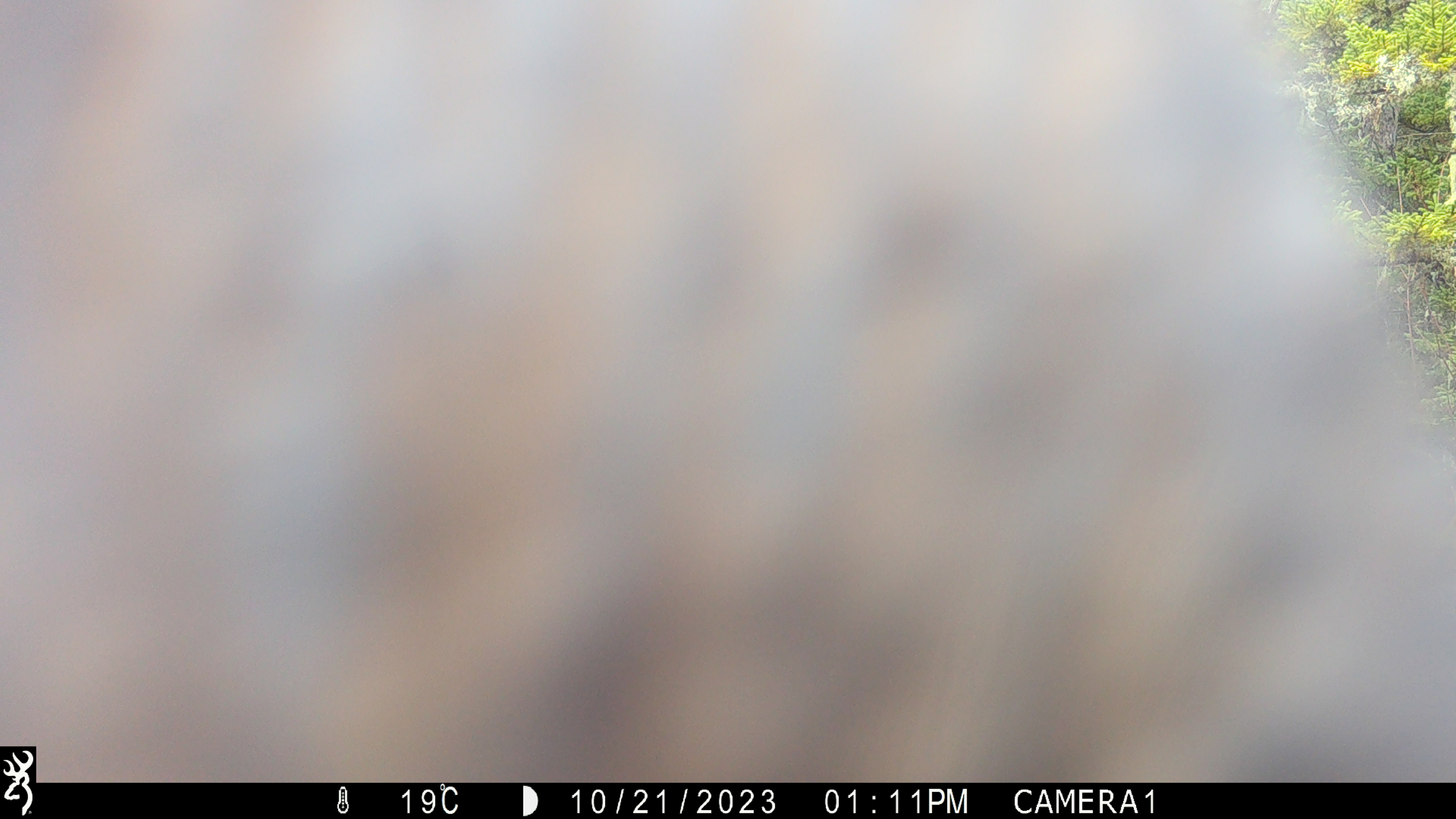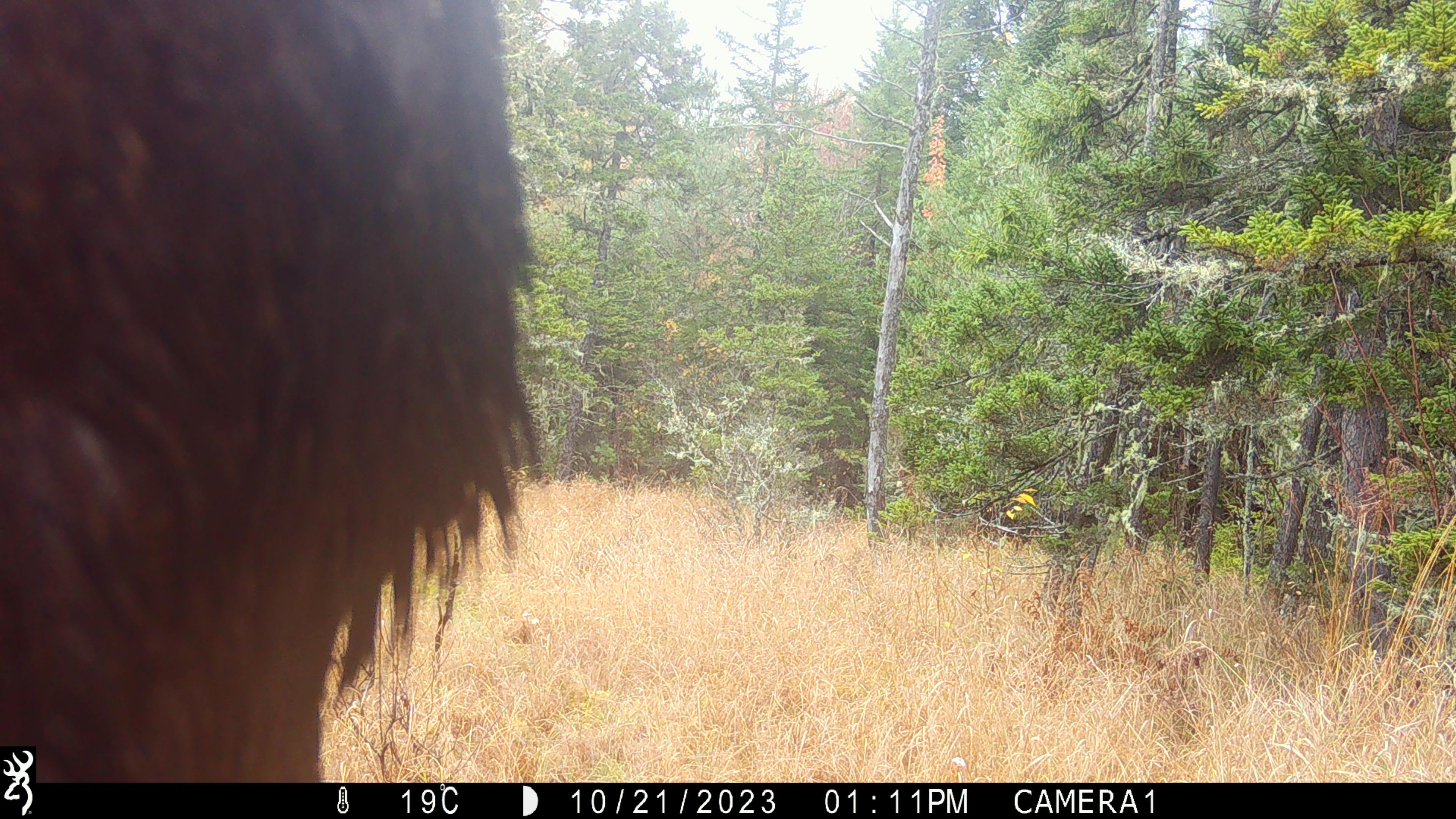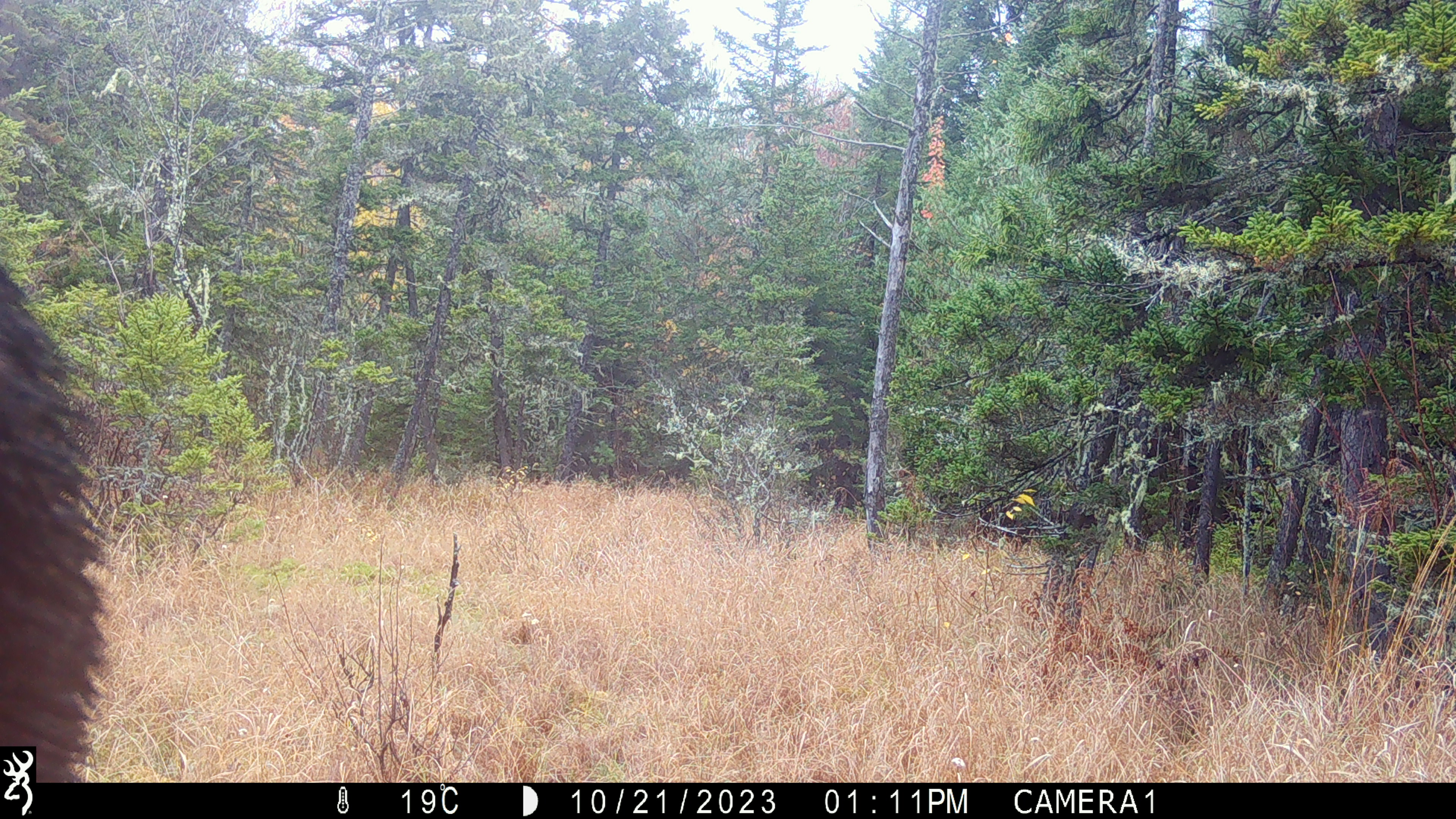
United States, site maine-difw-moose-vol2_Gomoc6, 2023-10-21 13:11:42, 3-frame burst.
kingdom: Animalia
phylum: Chordata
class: Mammalia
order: Artiodactyla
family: Cervidae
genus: Alces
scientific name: Alces alces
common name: moose